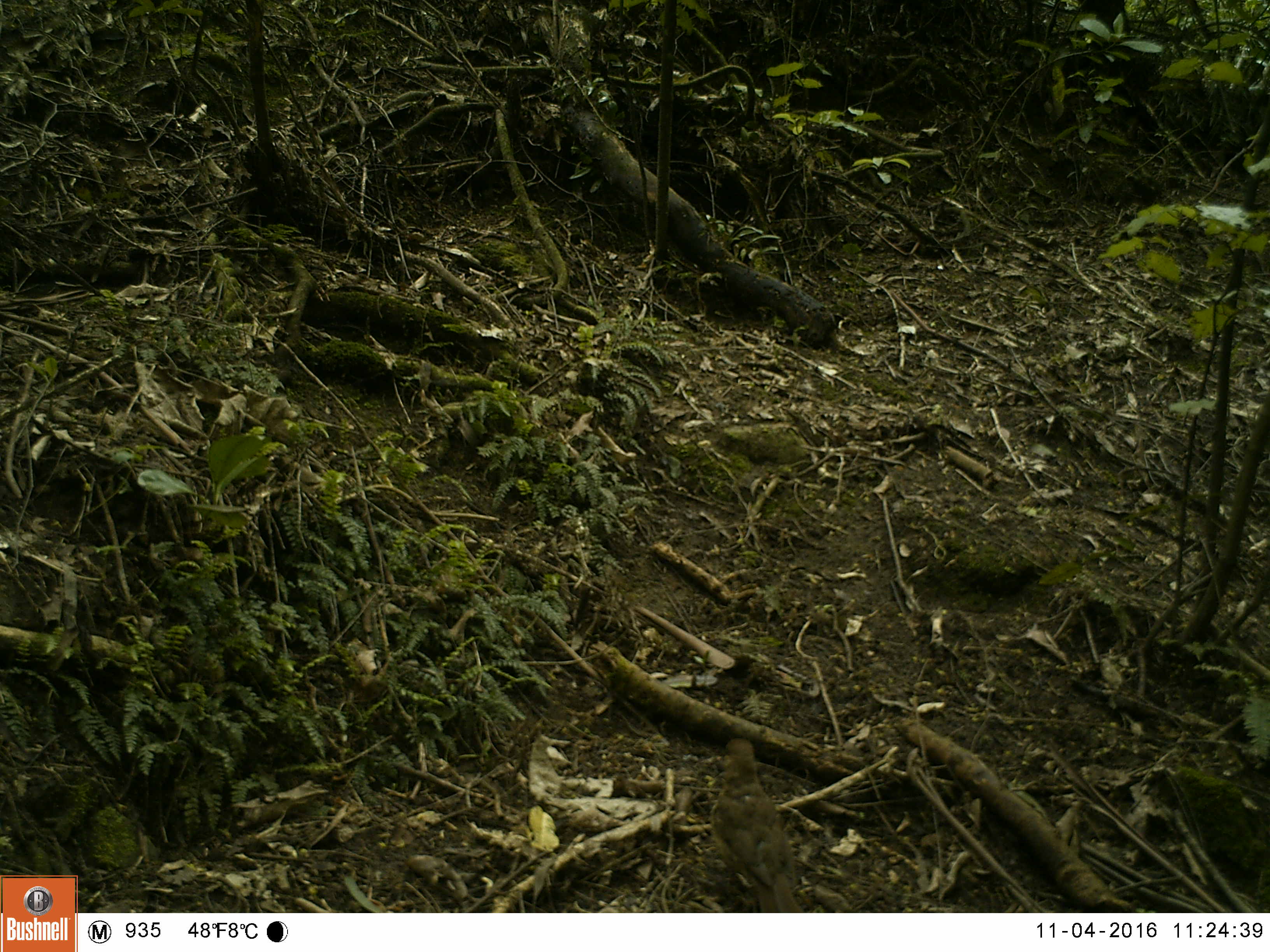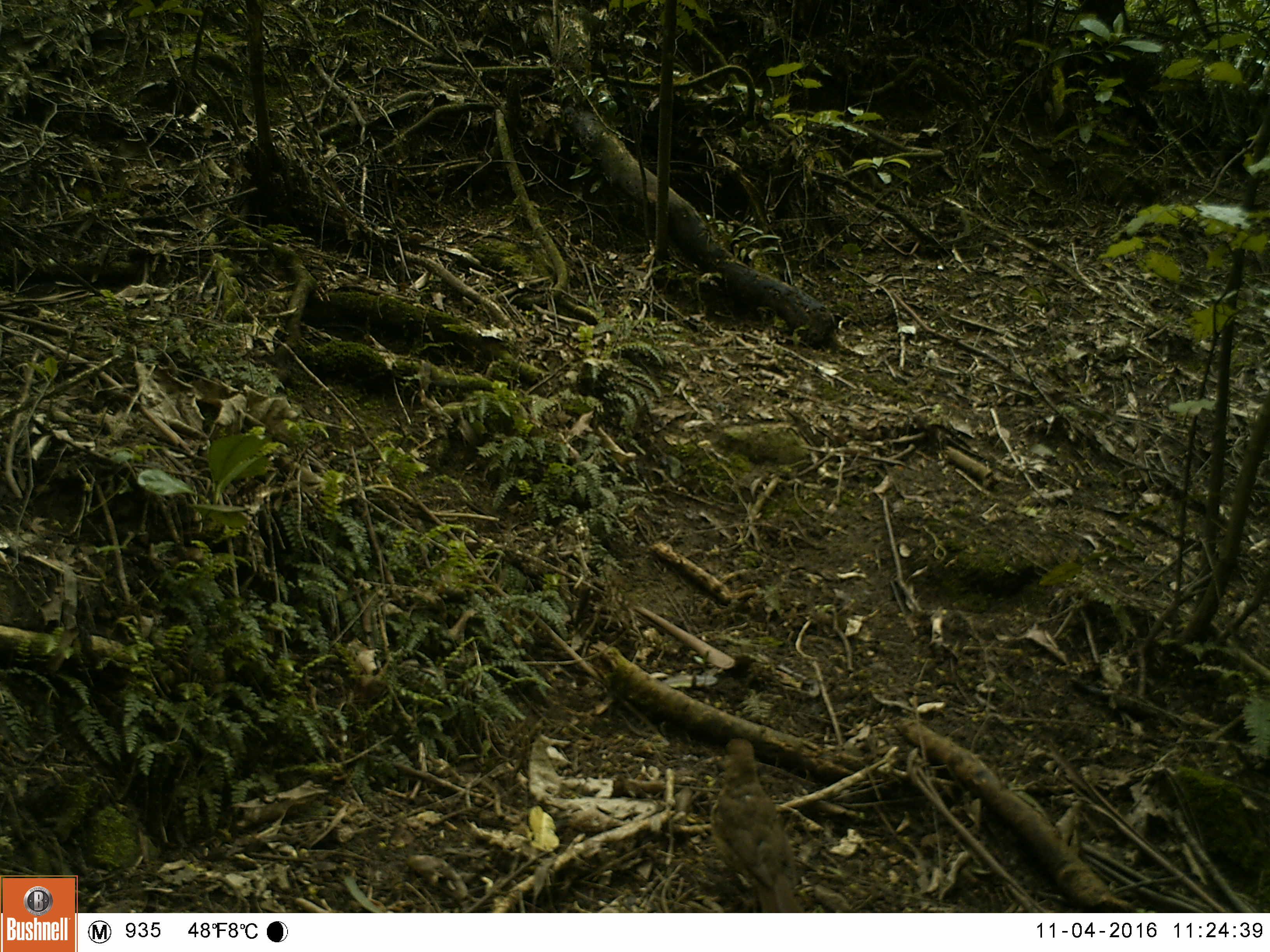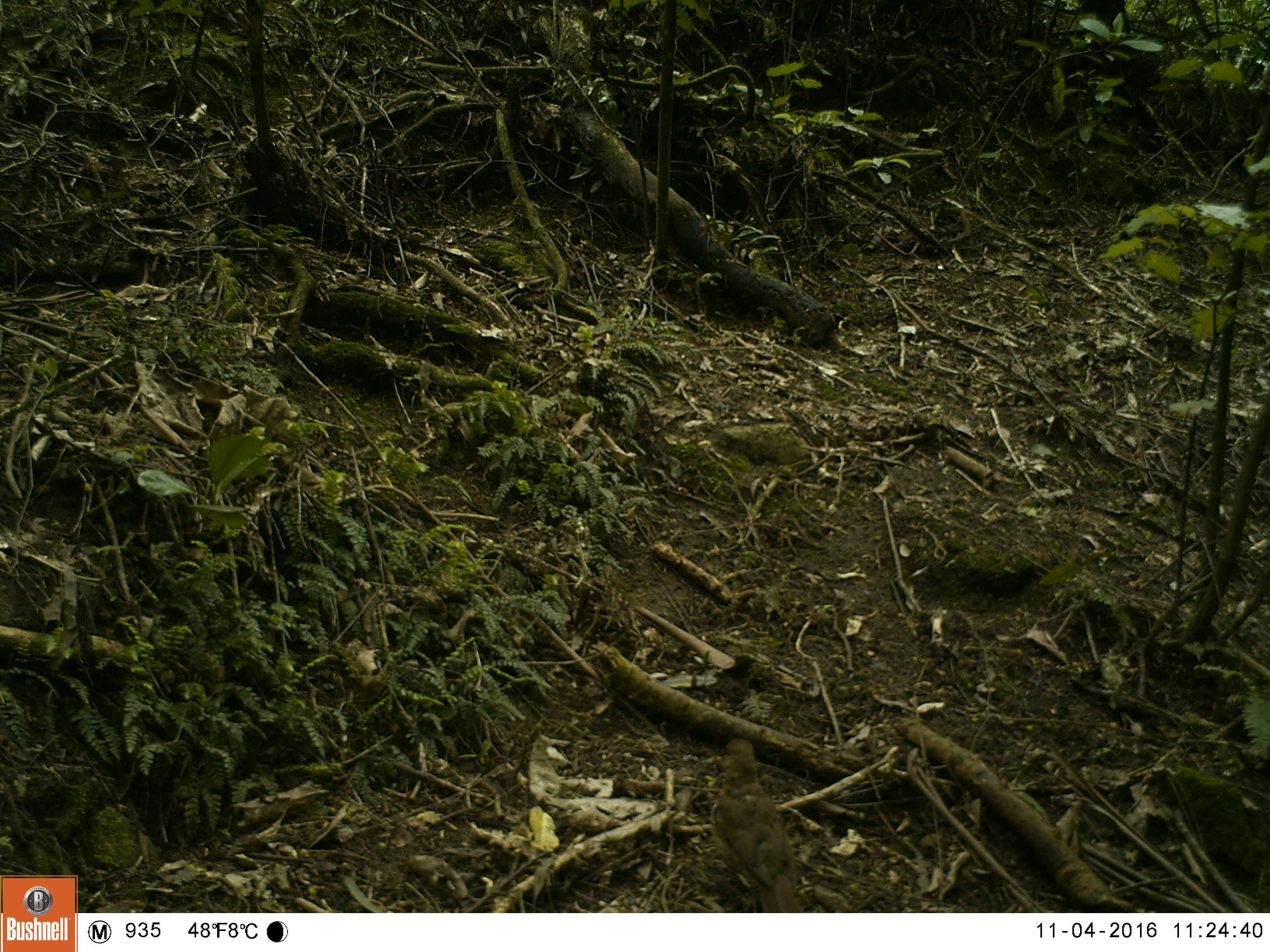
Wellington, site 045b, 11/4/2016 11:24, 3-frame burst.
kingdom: Animalia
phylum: Chordata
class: Aves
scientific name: Aves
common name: bird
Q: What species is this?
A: Bird (Aves).